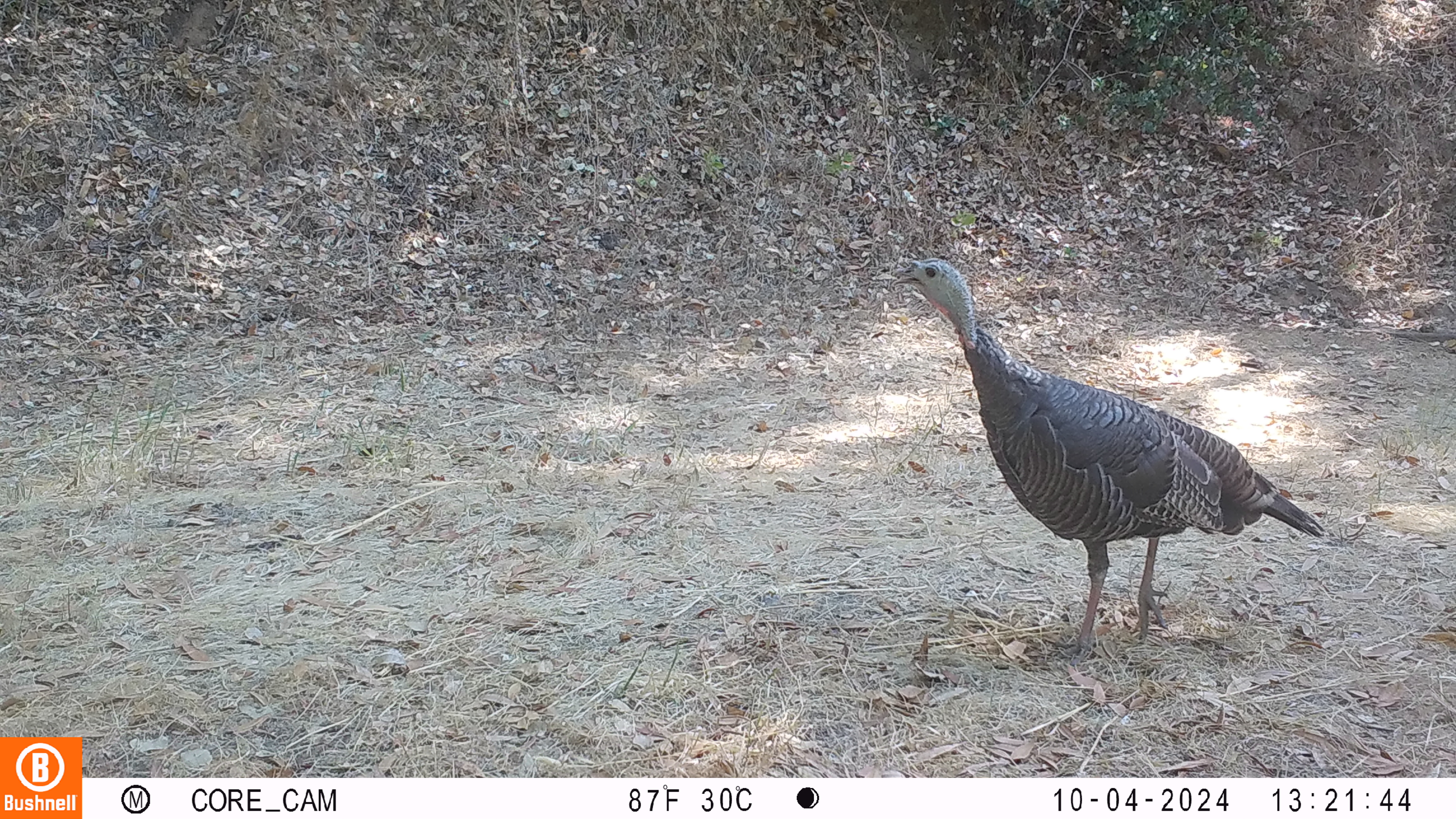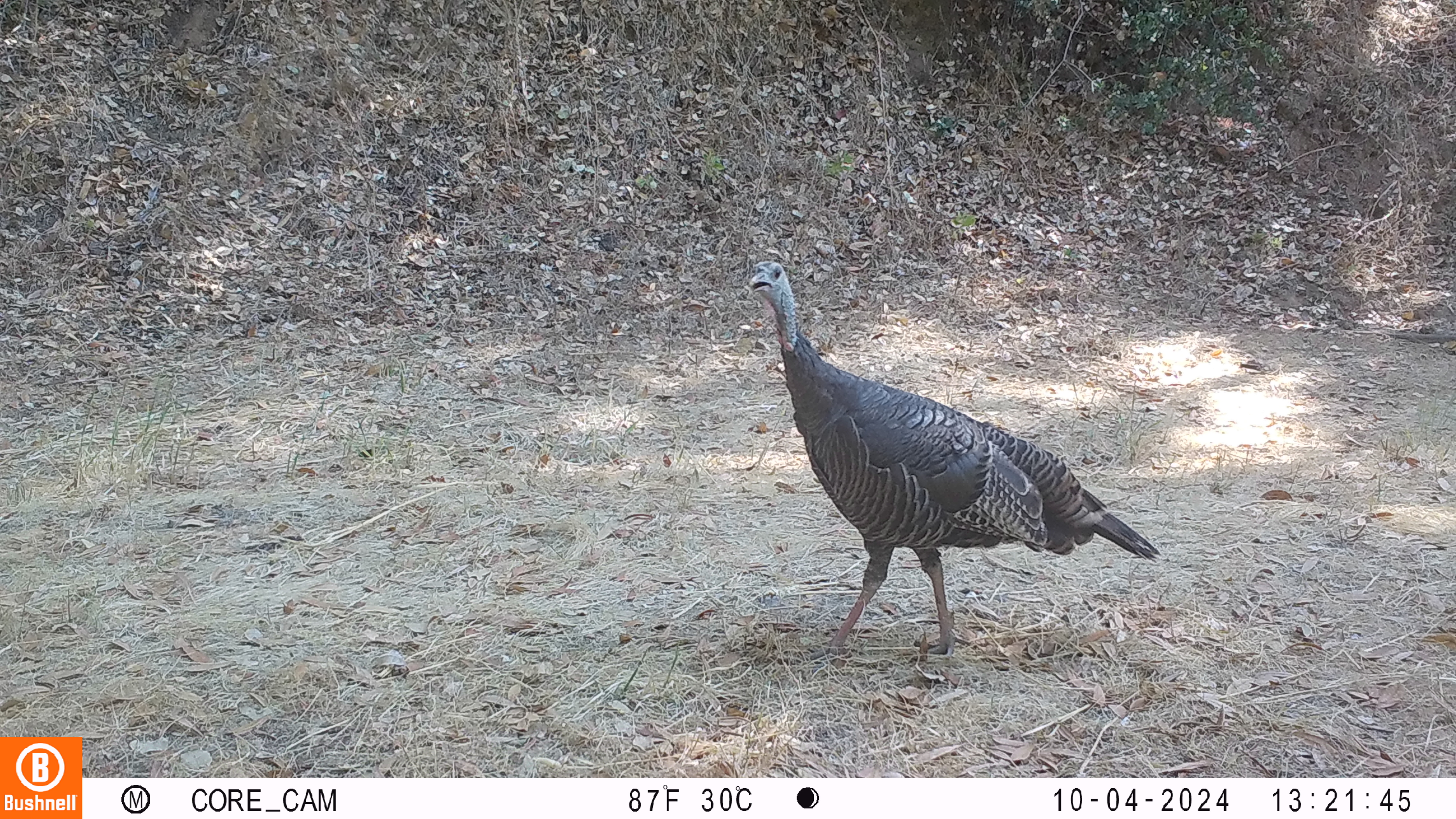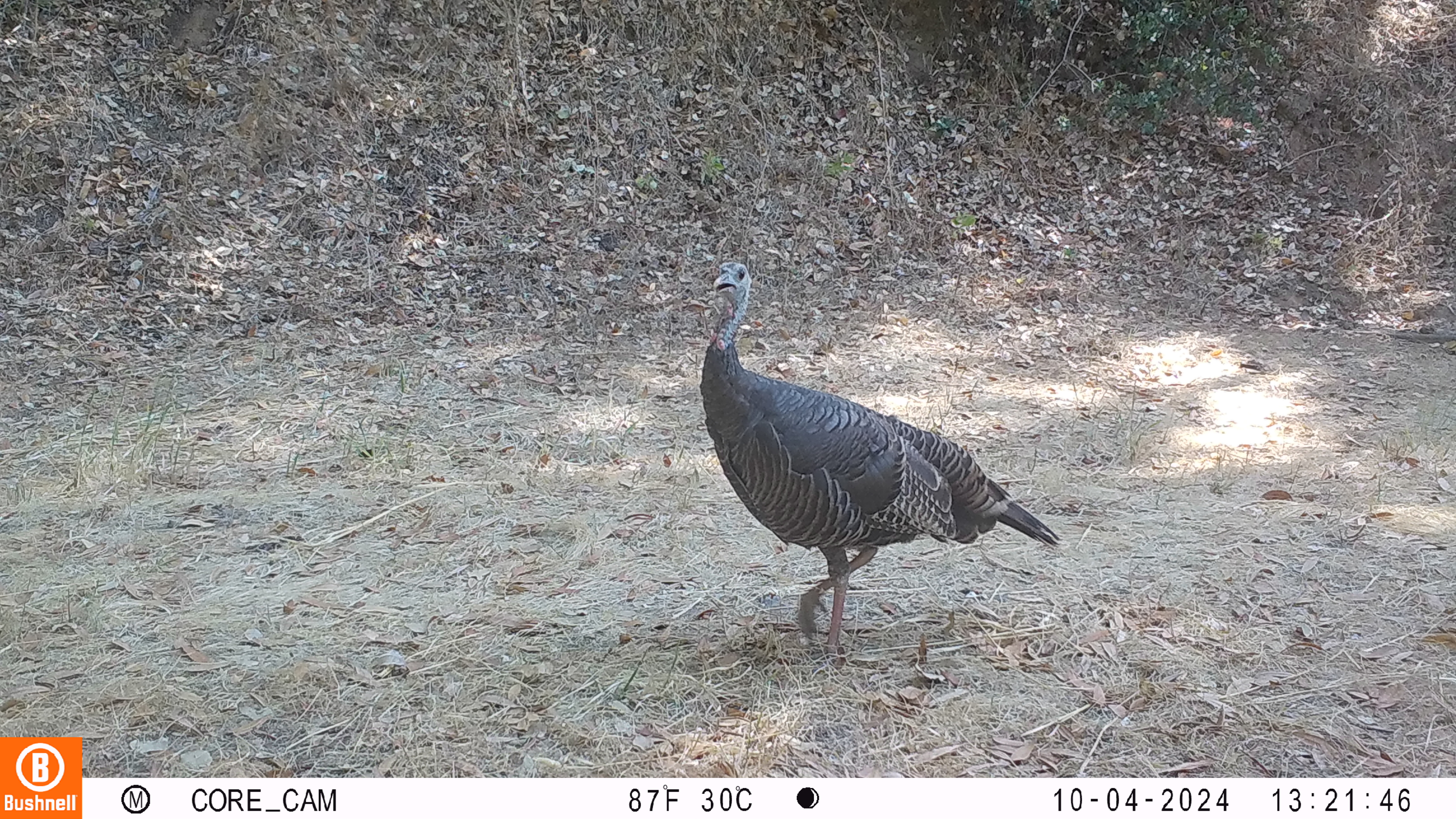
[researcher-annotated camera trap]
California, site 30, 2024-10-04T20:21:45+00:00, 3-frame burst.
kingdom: Animalia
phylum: Chordata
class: Aves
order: Galliformes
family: Phasianidae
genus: Meleagris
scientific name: Meleagris gallopavo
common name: turkey